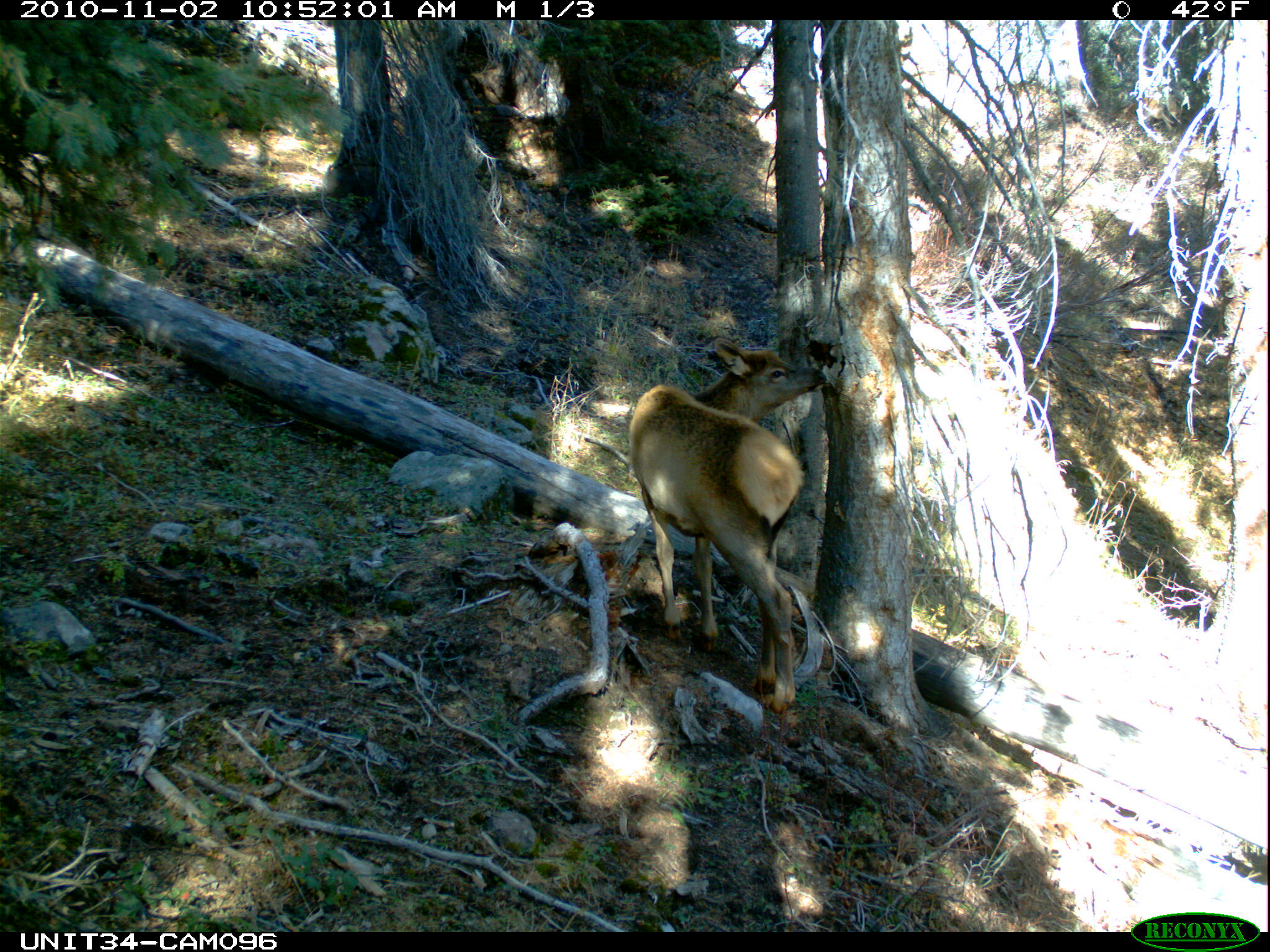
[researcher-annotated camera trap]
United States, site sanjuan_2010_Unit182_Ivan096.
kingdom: Animalia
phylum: Chordata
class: Mammalia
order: Artiodactyla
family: Cervidae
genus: Cervus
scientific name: Cervus elaphus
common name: red deer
Cervus elaphus (red deer).